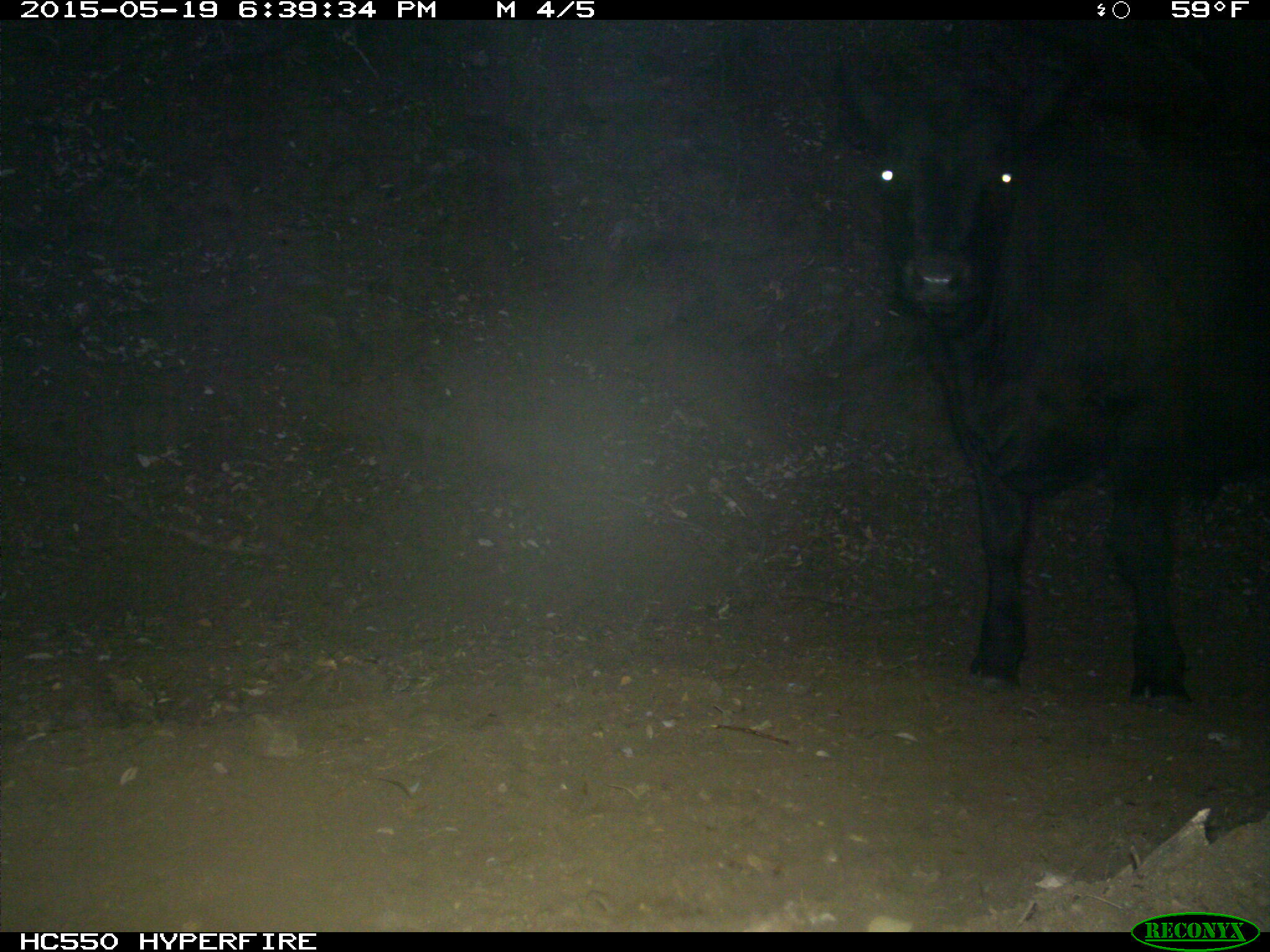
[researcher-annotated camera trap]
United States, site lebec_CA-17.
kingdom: Animalia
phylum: Chordata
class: Mammalia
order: Artiodactyla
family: Bovidae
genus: Bos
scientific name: Bos taurus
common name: domestic cow